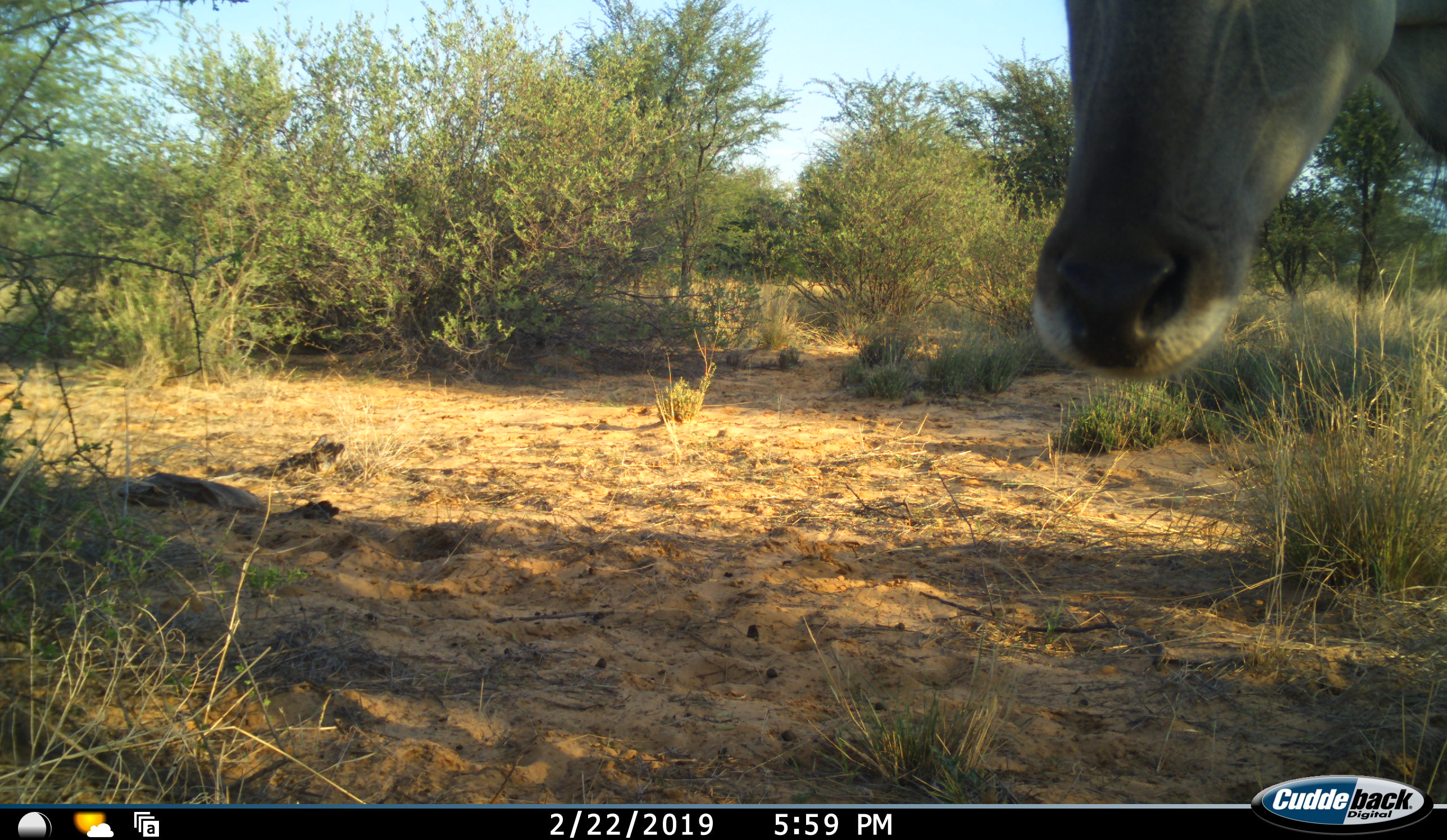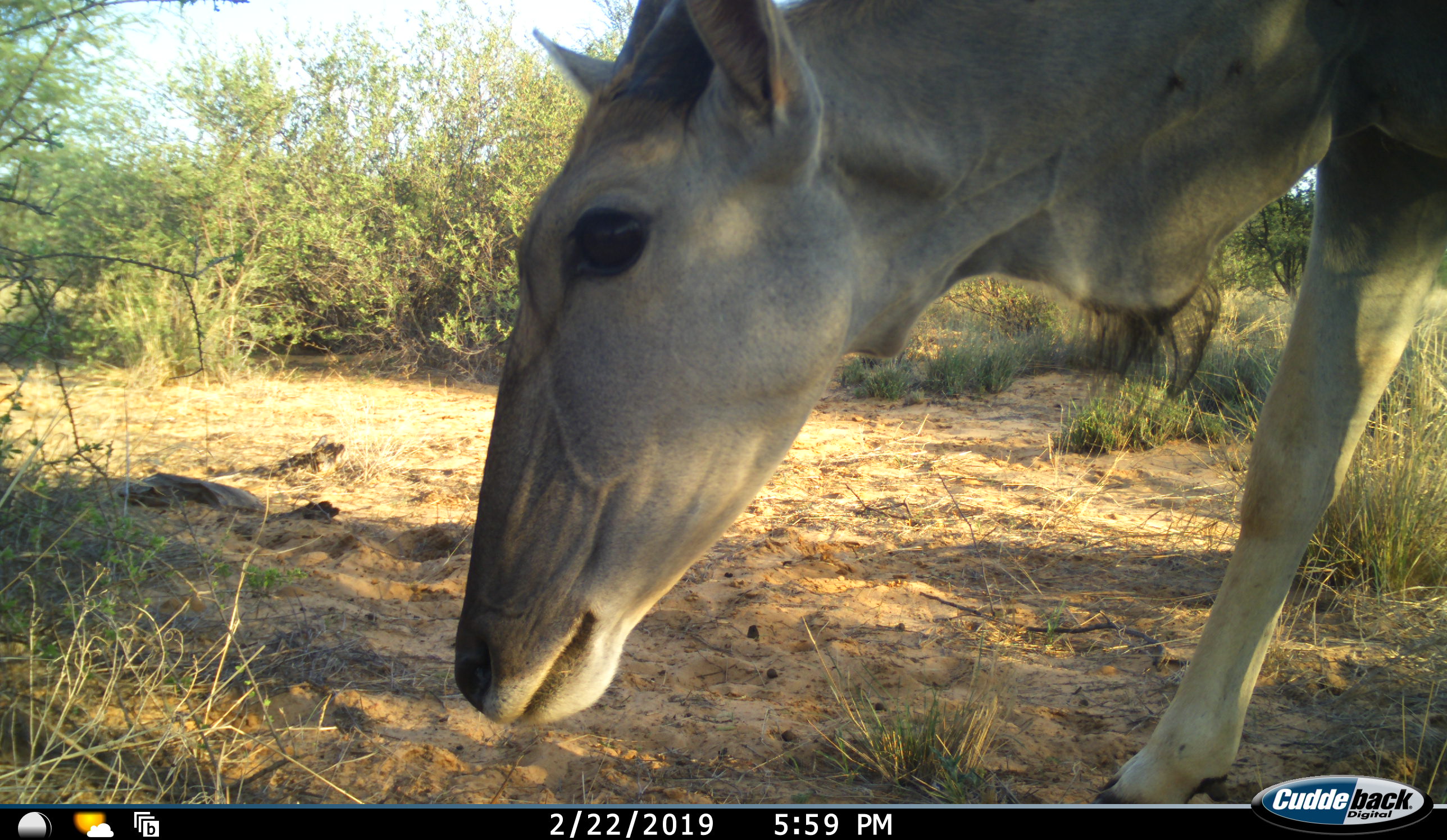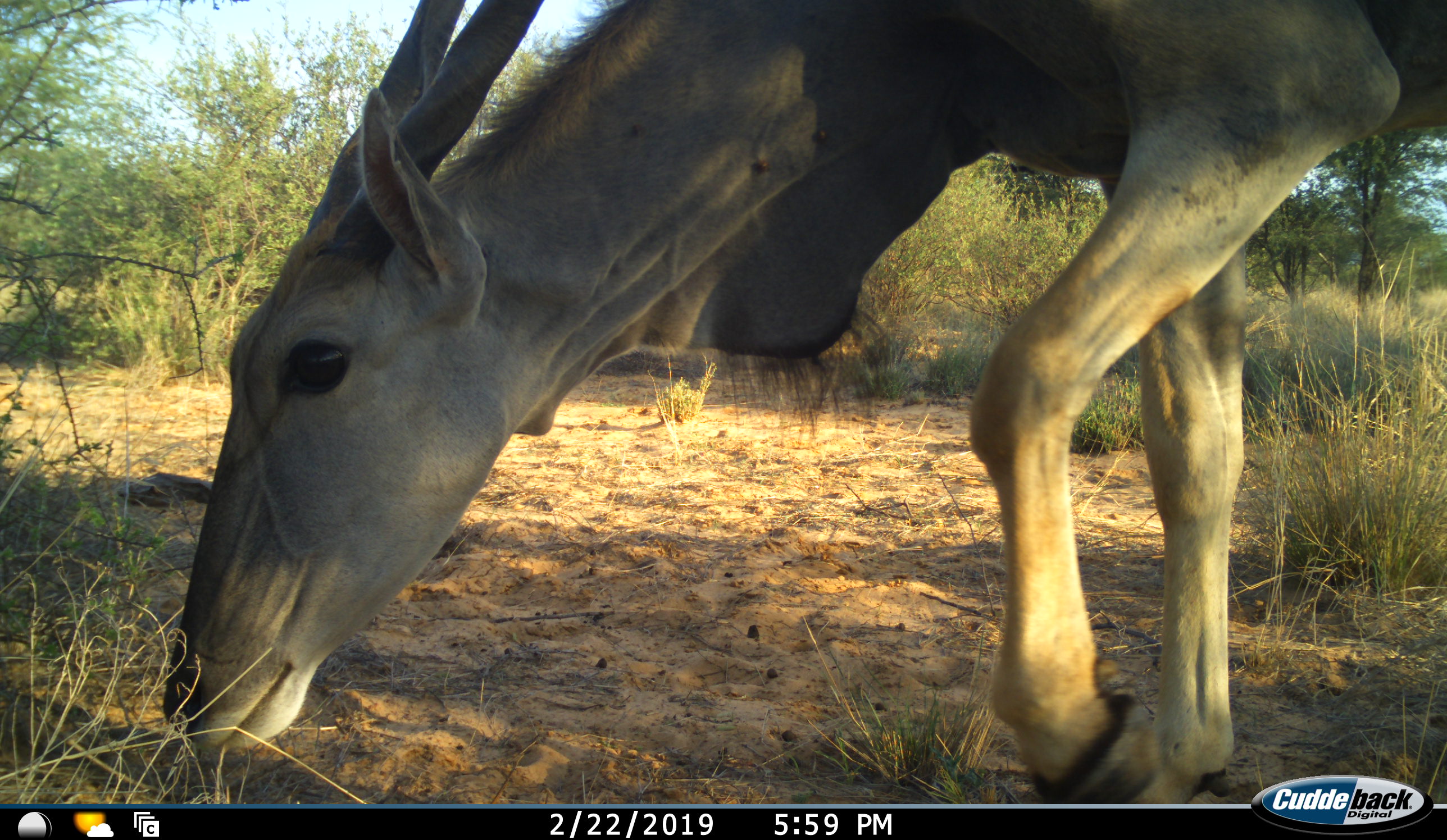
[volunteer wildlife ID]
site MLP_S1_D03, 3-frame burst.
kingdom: Animalia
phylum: Chordata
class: Mammalia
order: Artiodactyla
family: Bovidae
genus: Tragelaphus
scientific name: Tragelaphus oryx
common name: eland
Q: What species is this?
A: Eland (Tragelaphus oryx).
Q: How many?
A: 1.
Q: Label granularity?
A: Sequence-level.